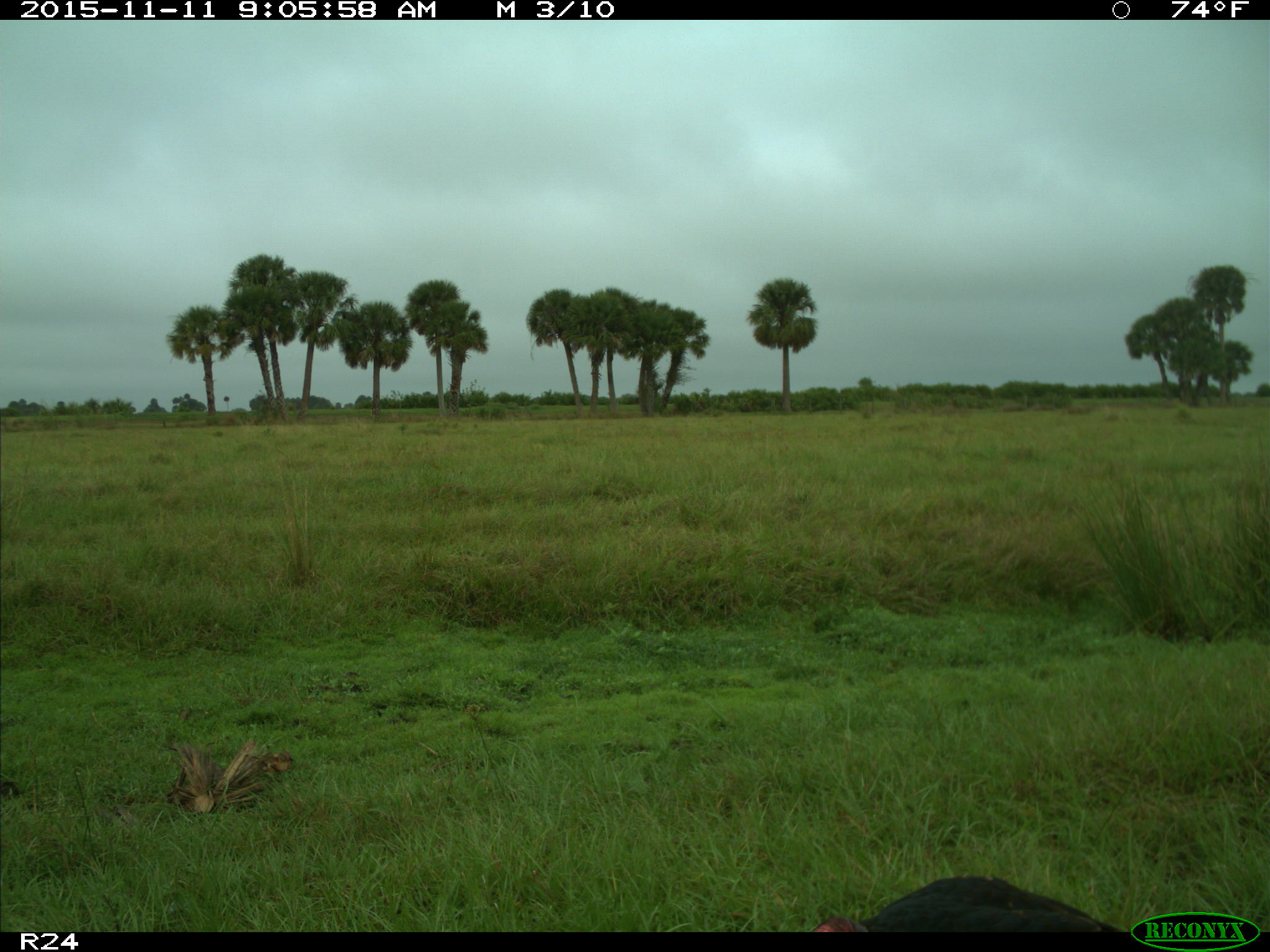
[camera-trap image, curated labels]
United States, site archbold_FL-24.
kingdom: Animalia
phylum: Chordata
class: Aves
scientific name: Aves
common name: birds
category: unidentified bird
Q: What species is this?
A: Unidentified bird (birds) (Aves).